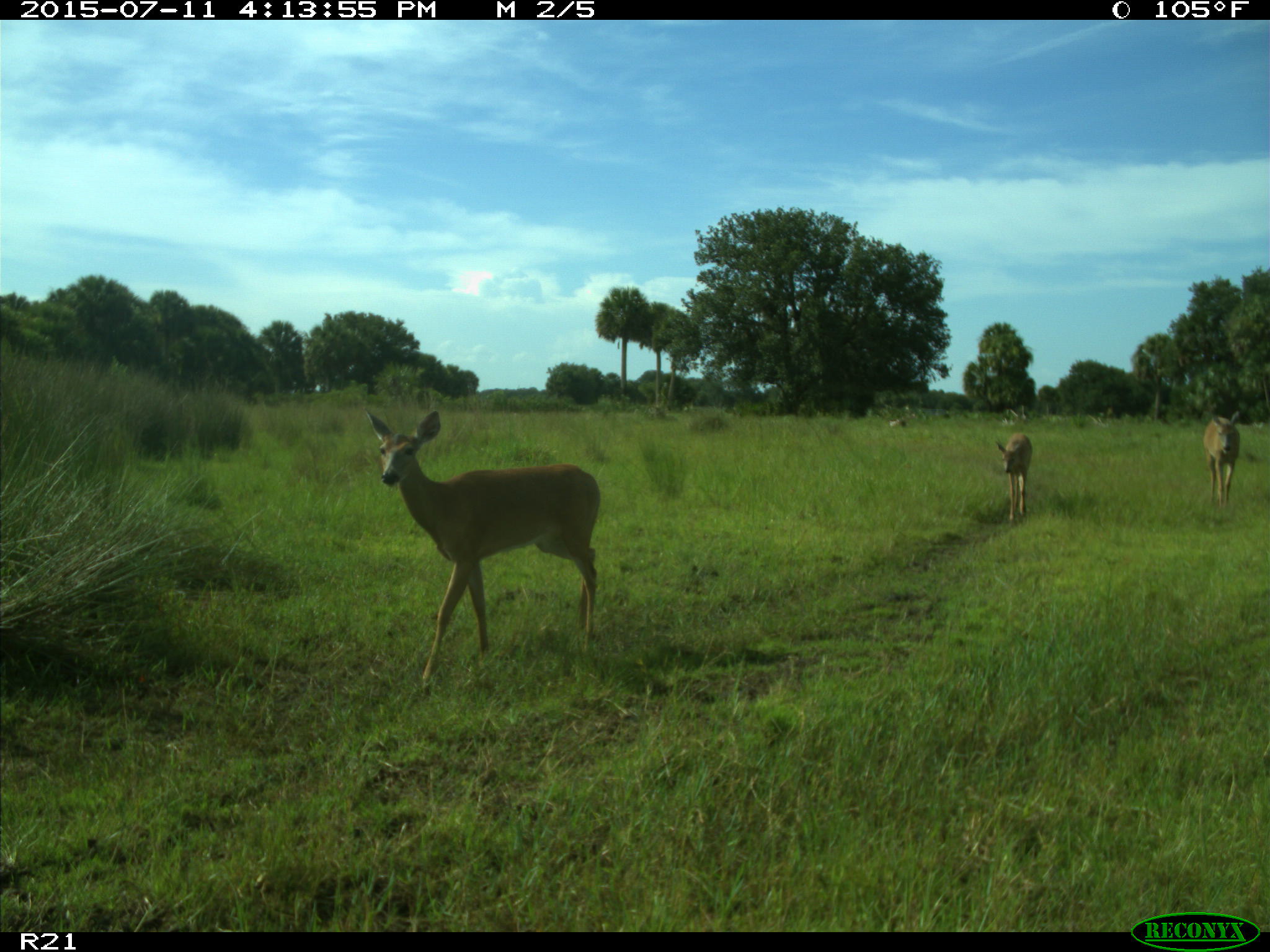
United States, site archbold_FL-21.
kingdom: Animalia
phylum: Chordata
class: Mammalia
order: Artiodactyla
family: Cervidae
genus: Odocoileus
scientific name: Odocoileus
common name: deer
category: unidentified deer